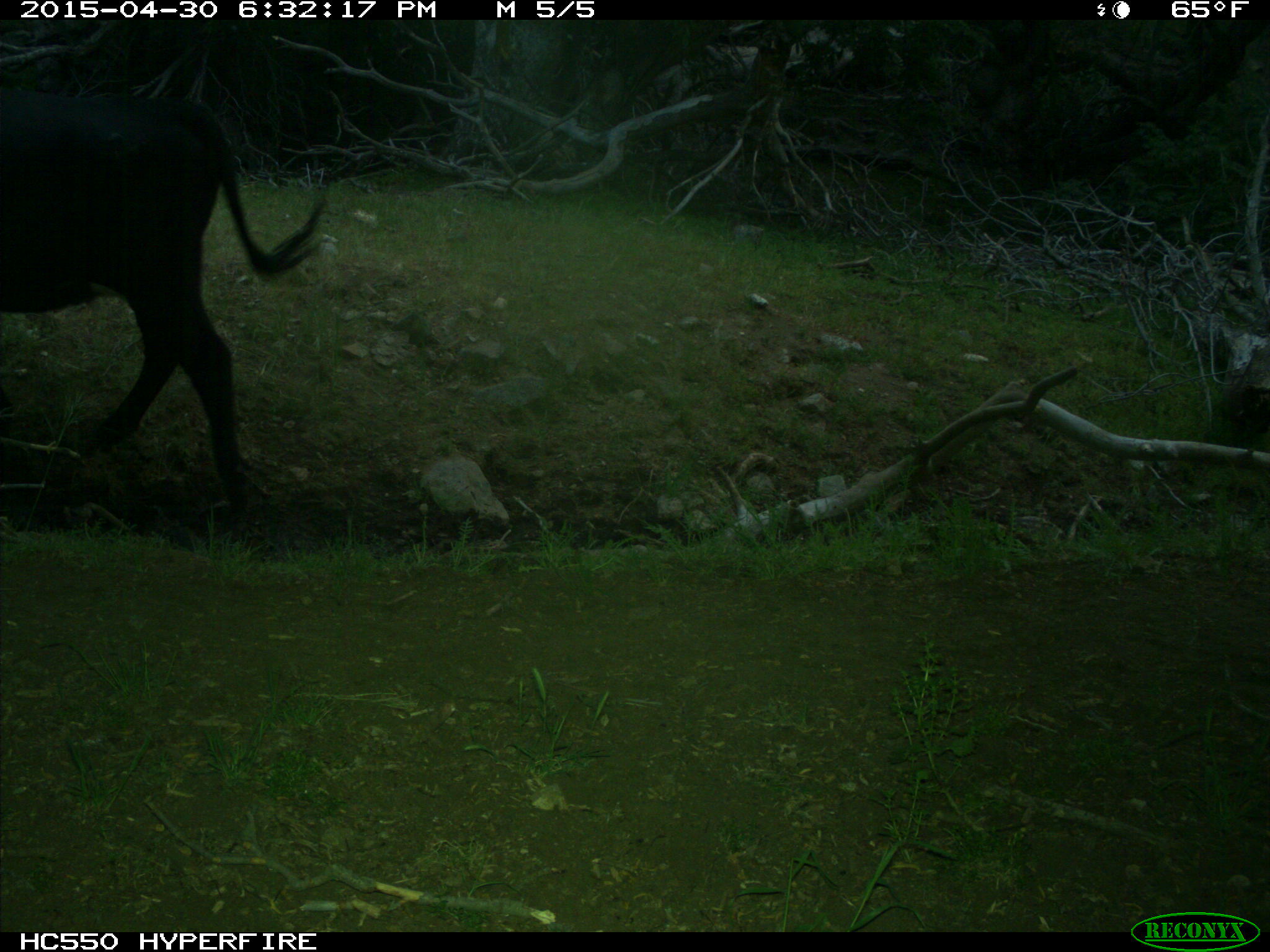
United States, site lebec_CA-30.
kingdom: Animalia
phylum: Chordata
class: Mammalia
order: Artiodactyla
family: Bovidae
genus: Bos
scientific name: Bos taurus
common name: domestic cow